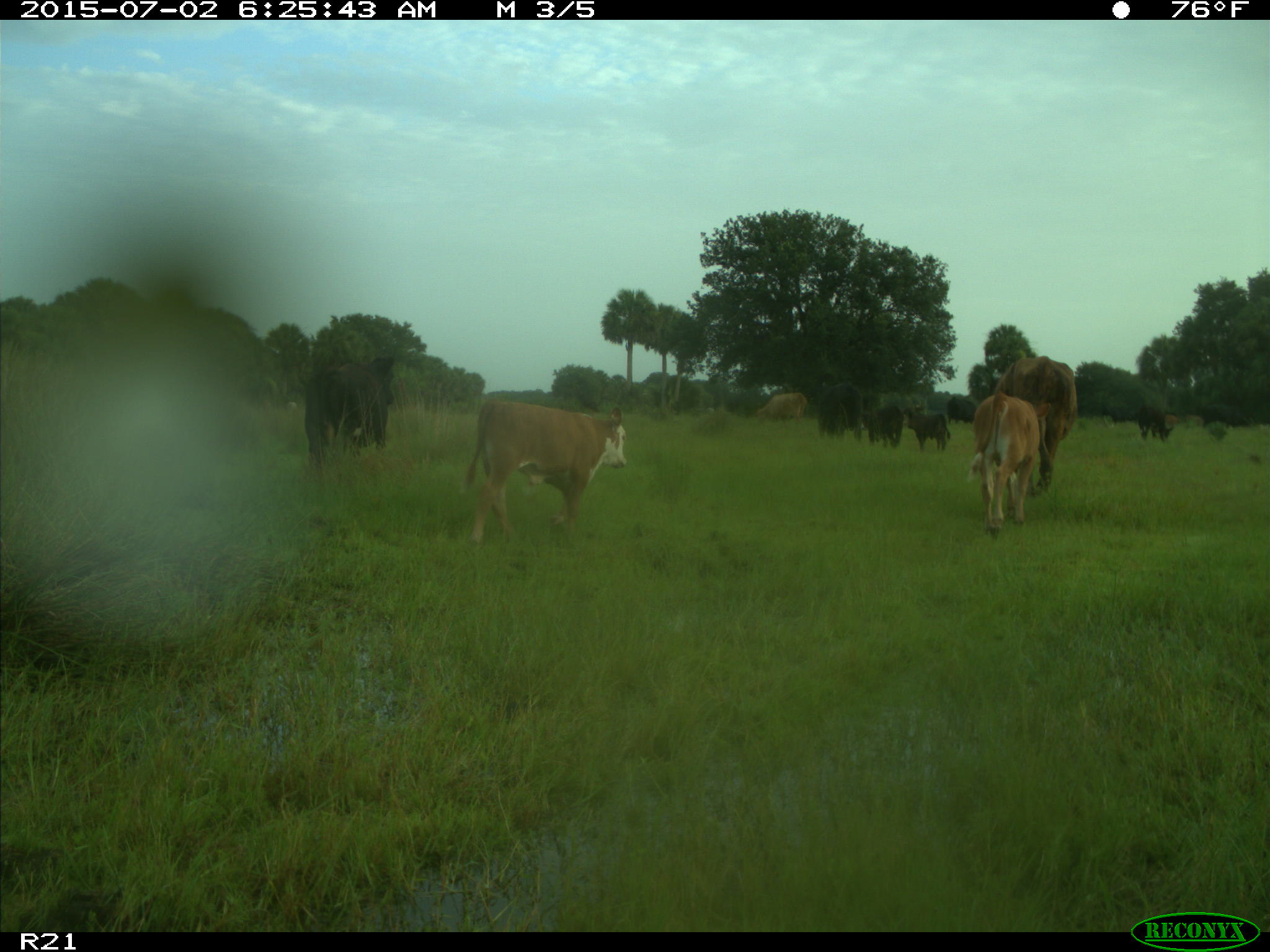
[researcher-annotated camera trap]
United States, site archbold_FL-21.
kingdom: Animalia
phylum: Chordata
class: Mammalia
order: Artiodactyla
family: Bovidae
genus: Bos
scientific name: Bos taurus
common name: domestic cow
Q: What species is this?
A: Bos taurus (domestic cow).